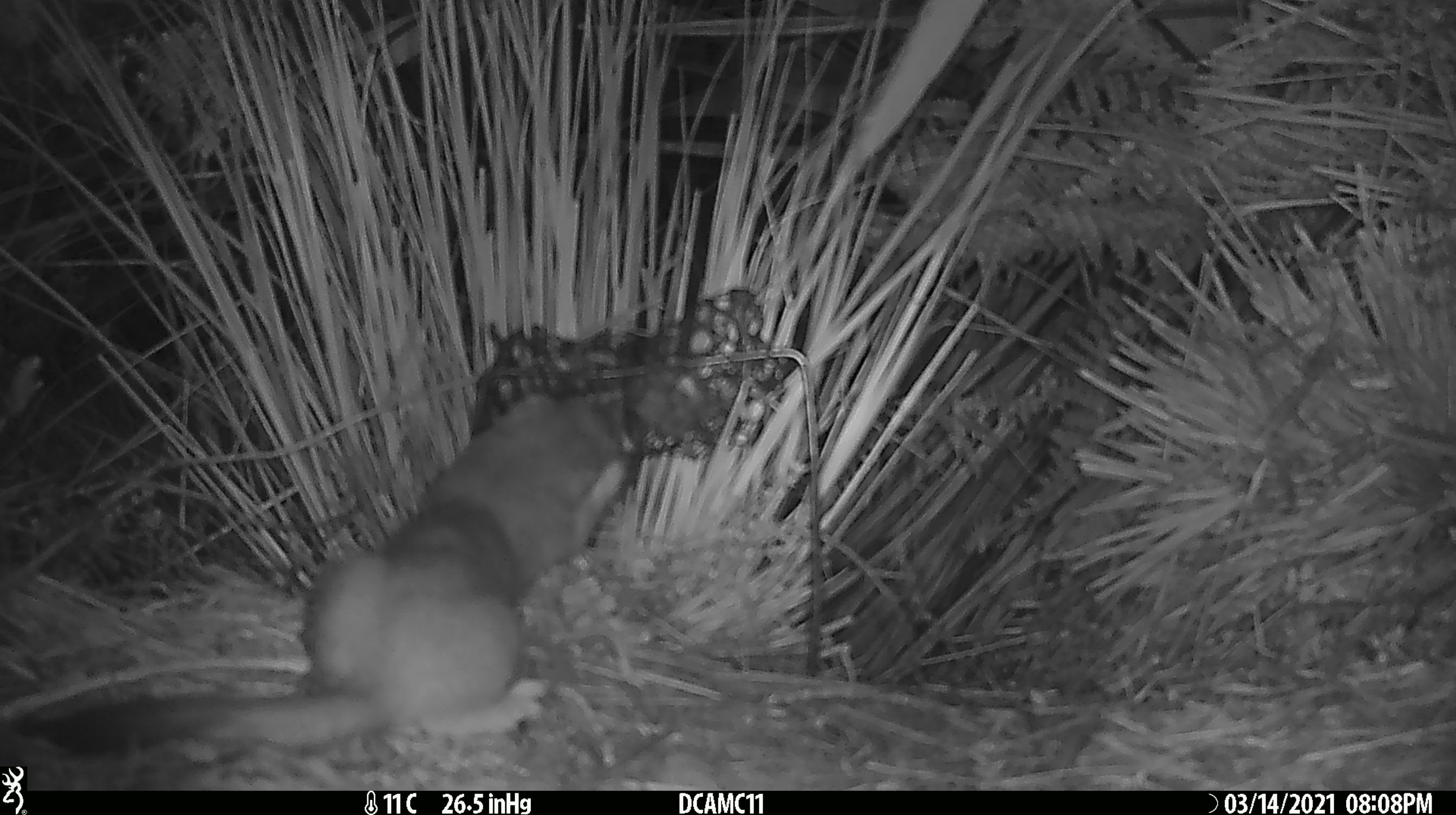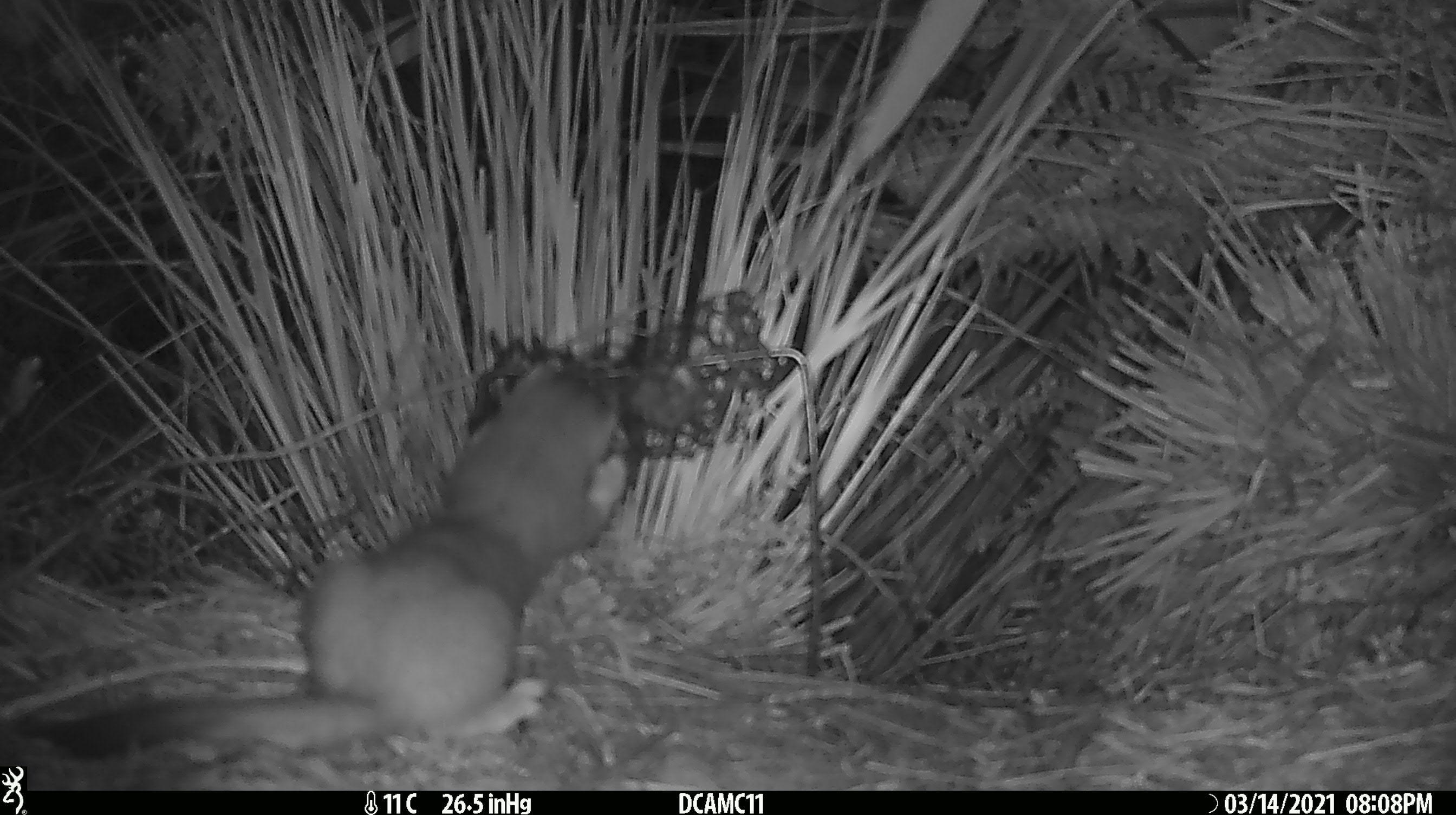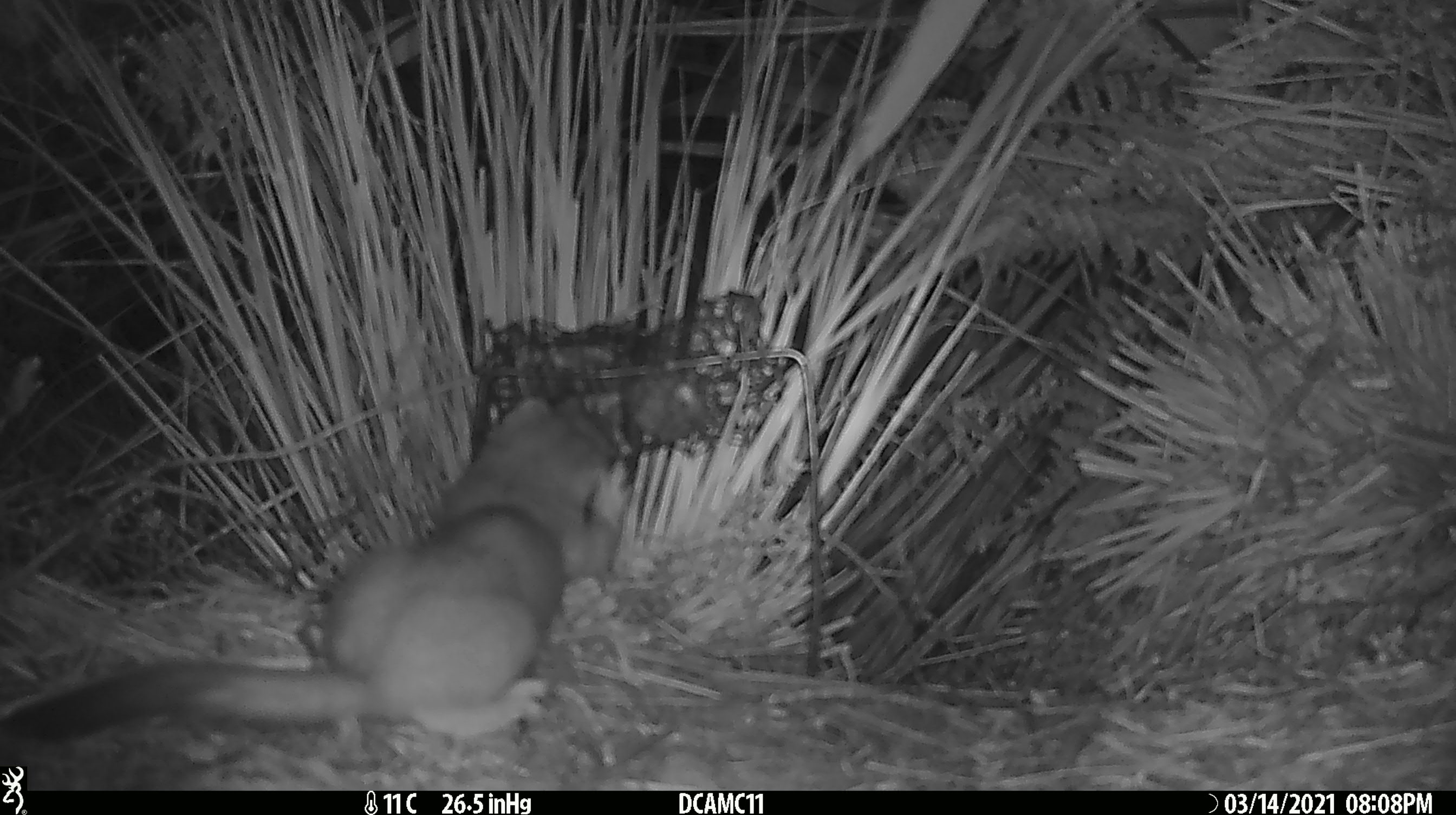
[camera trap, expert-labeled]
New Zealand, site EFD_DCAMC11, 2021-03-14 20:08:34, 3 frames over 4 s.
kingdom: Animalia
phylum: Chordata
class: Mammalia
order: Carnivora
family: Mustelidae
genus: Mustela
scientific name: Mustela erminea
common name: stoat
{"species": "stoat (Mustela erminea)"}